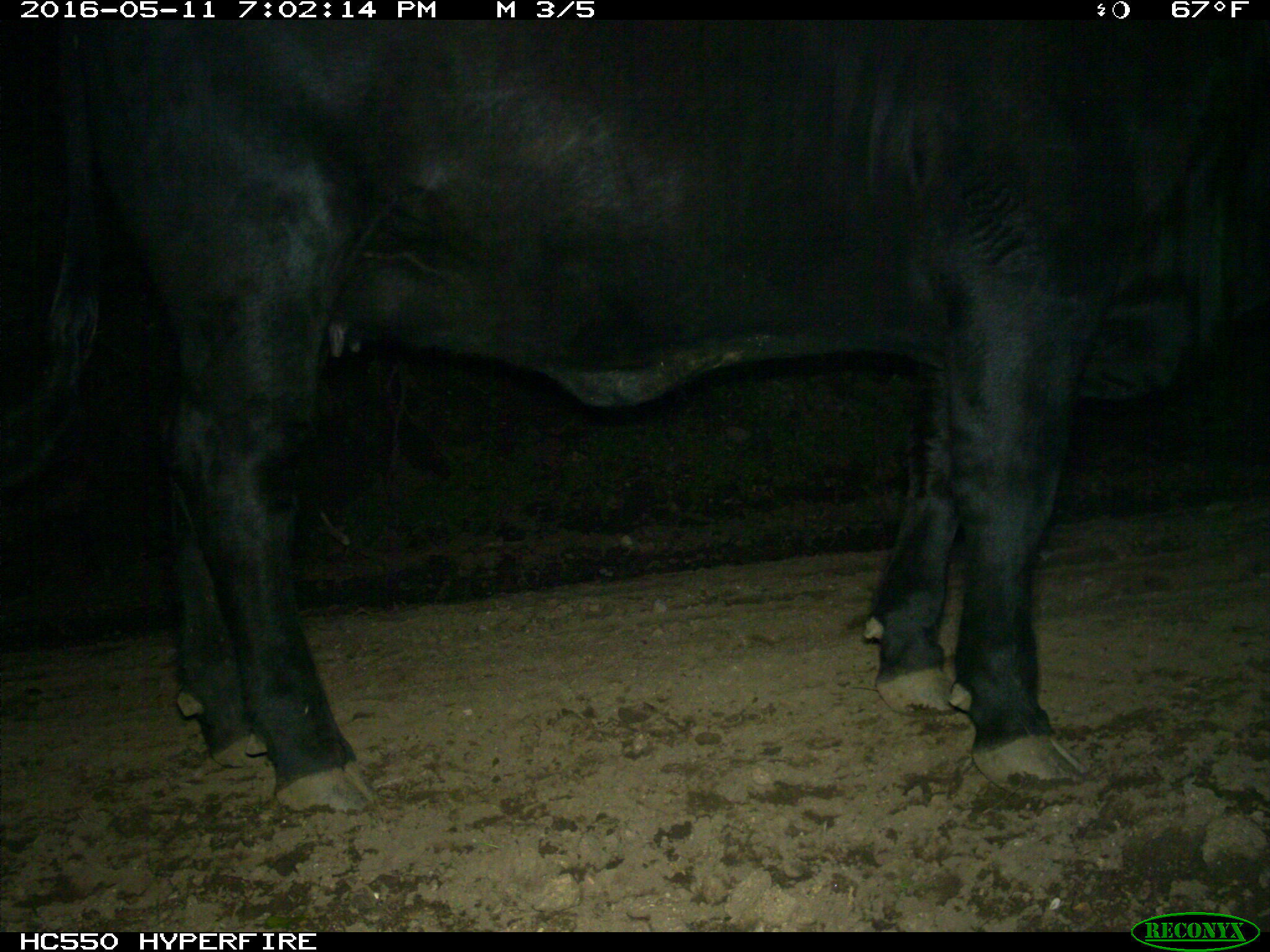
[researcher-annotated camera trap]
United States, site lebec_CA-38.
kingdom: Animalia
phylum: Chordata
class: Mammalia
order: Artiodactyla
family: Bovidae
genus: Bos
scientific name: Bos taurus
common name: domestic cow